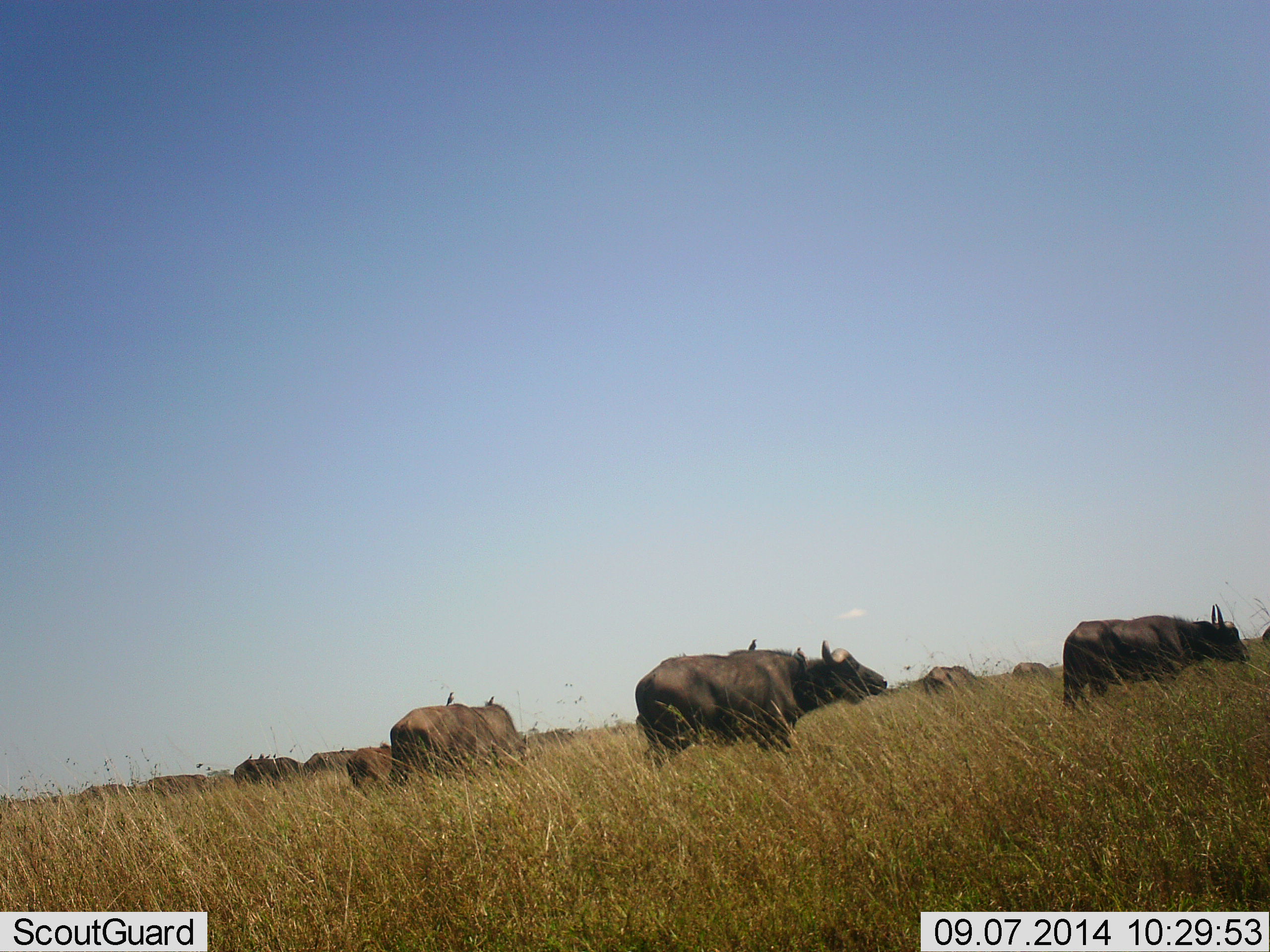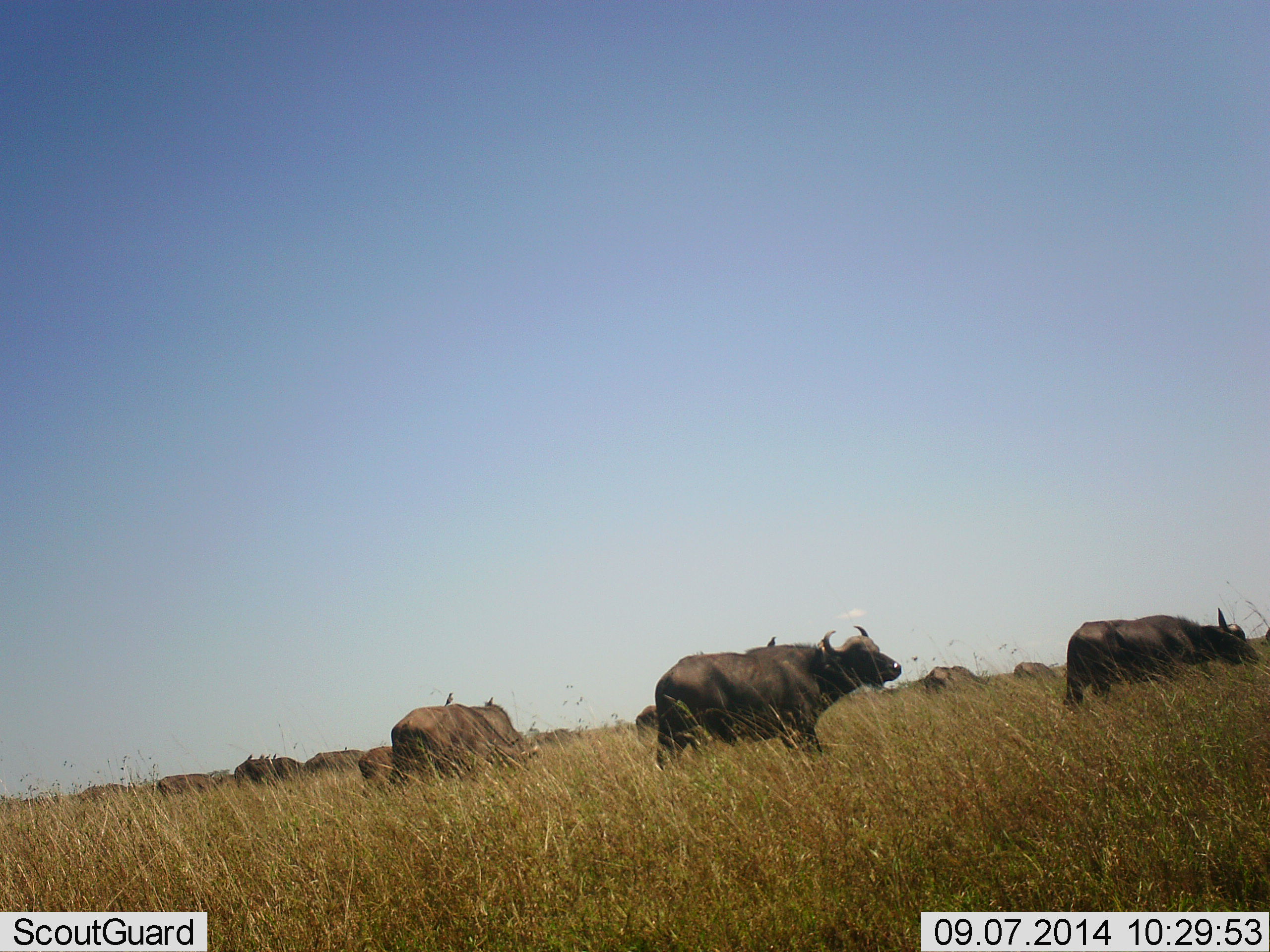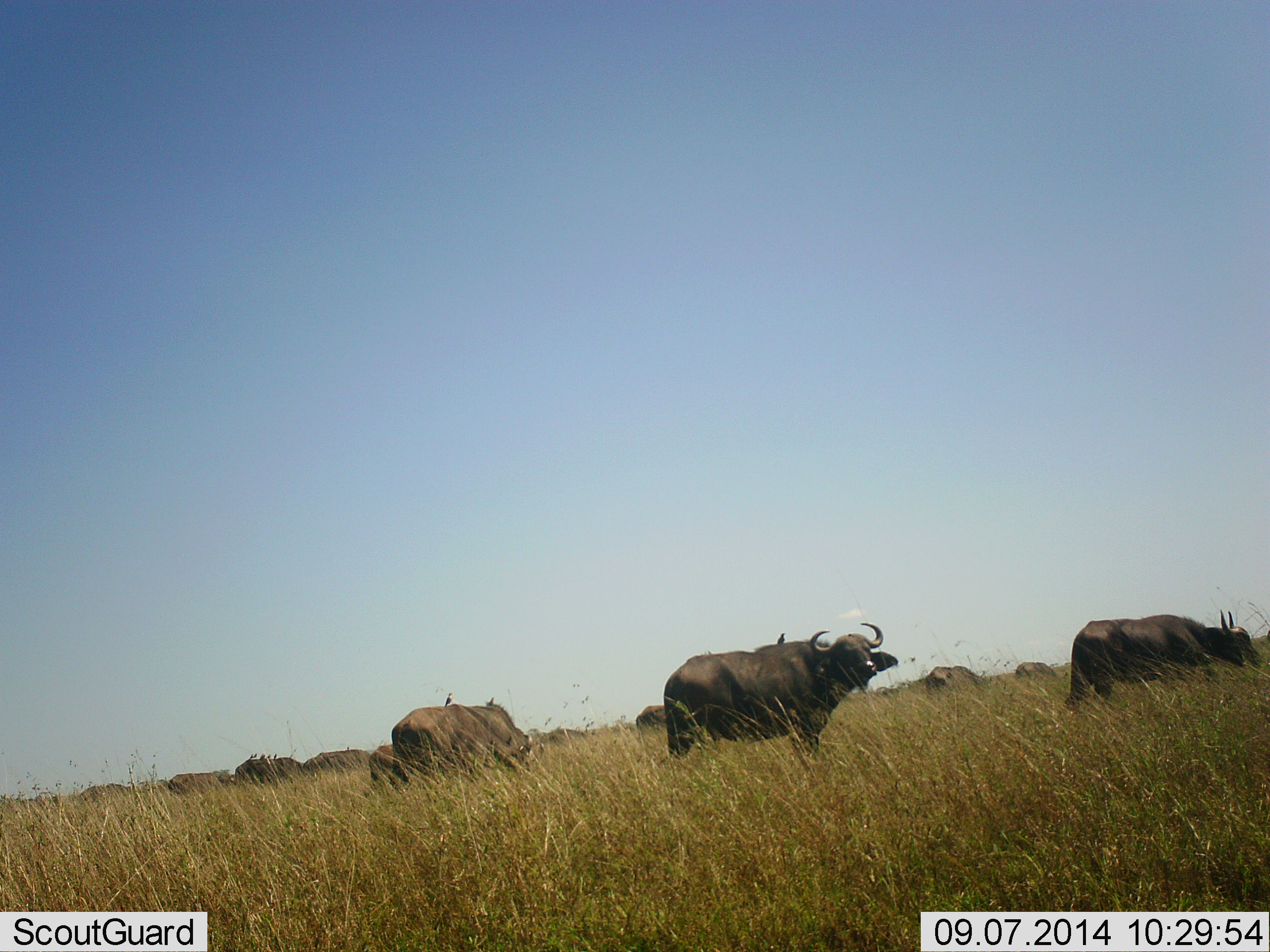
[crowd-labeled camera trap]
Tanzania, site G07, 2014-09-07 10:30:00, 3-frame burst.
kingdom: Animalia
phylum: Chordata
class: Mammalia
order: Artiodactyla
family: Bovidae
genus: Syncerus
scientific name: Syncerus caffer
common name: cape buffalo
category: buffalo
Buffalo (cape buffalo) (Syncerus caffer), count 11-50. Behavior (volunteer vote fractions): standing 50%, resting 10%, moving 50%, interacting 0%. Young present (vote fraction): 30%. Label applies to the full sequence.